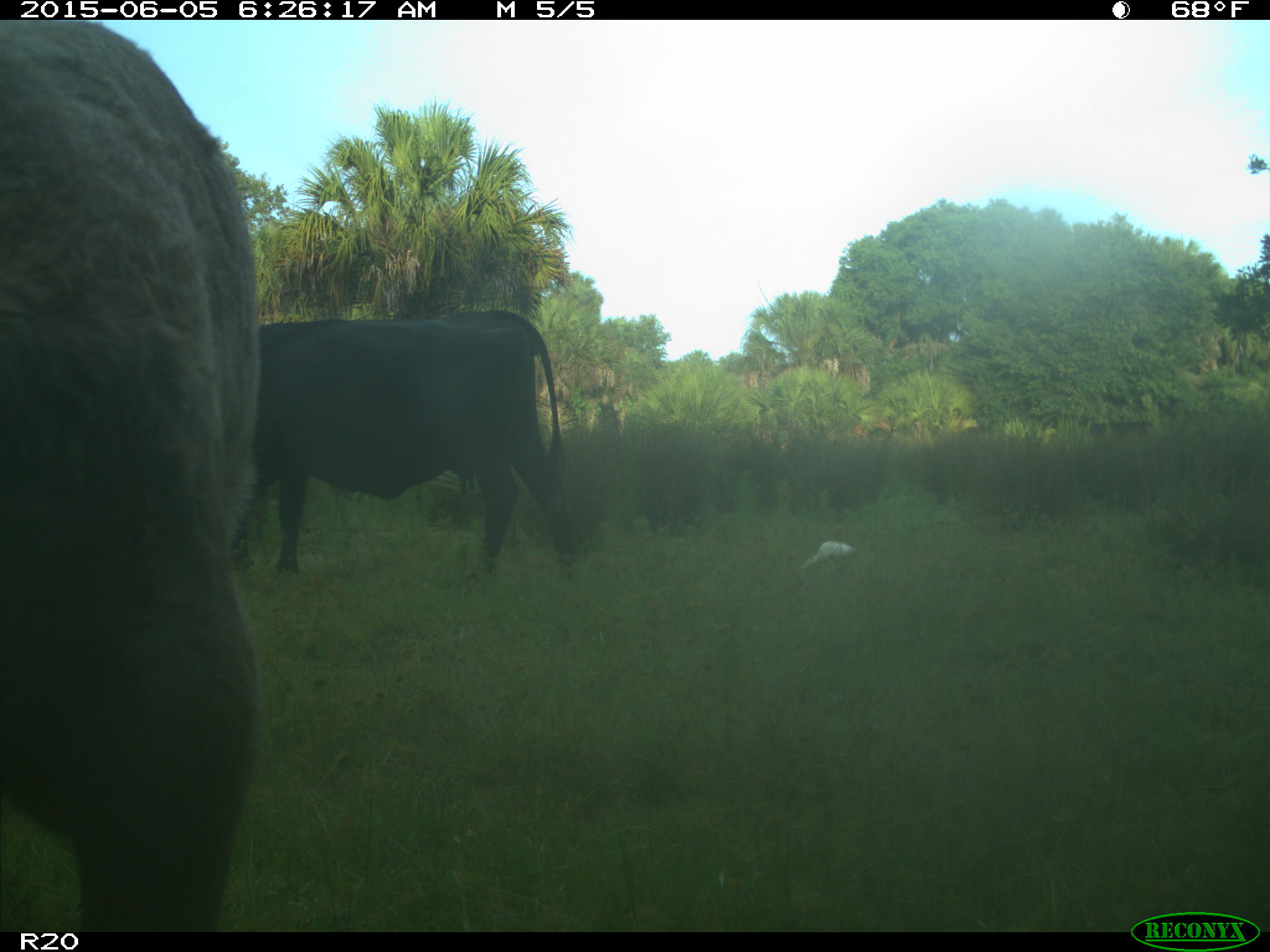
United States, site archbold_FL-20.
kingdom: Animalia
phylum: Chordata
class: Mammalia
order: Artiodactyla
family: Bovidae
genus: Bos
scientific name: Bos taurus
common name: domestic cow